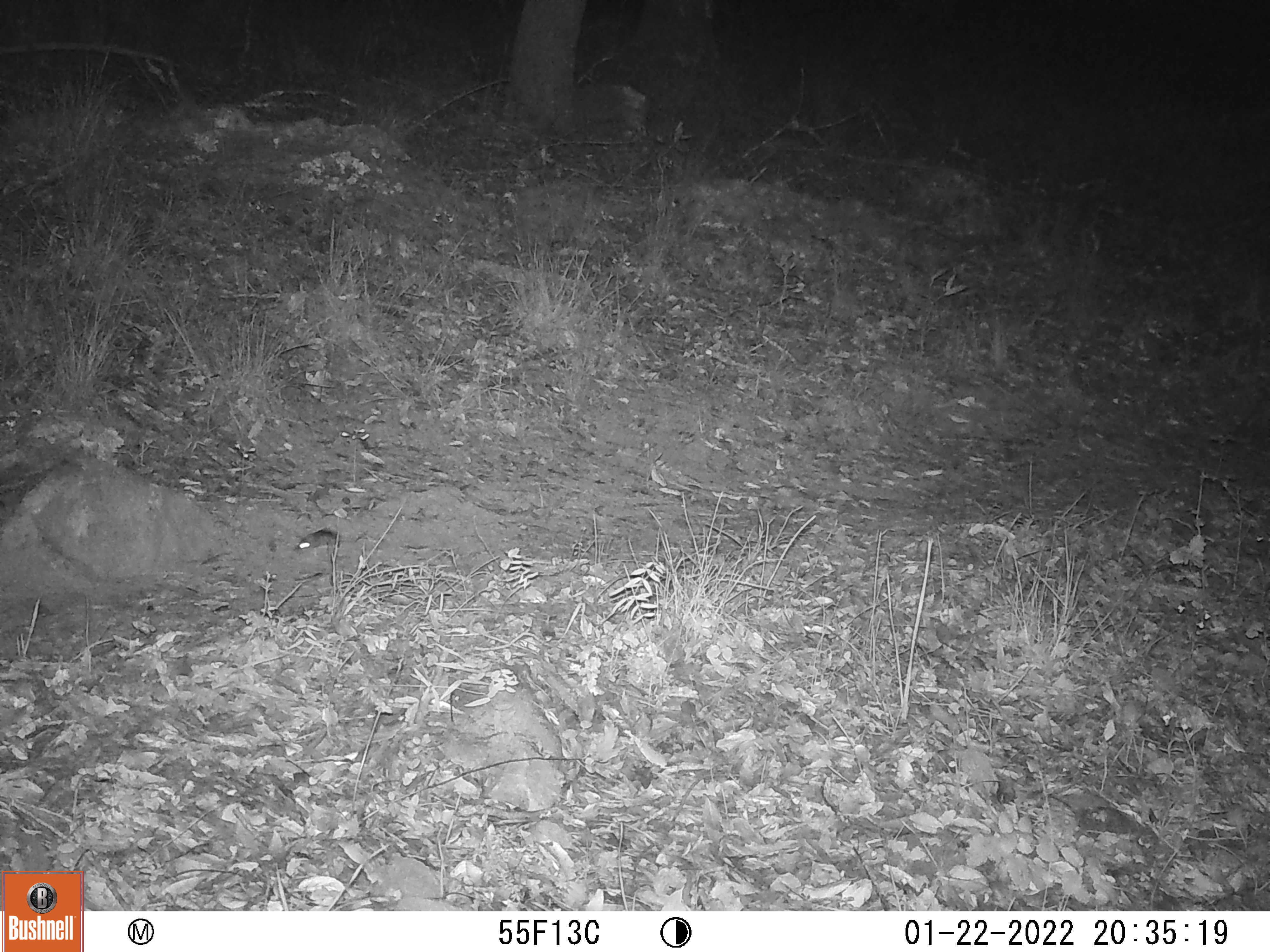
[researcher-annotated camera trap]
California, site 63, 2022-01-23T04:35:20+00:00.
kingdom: Animalia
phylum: Chordata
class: Mammalia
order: Rodentia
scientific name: Rodentia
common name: mouse or rat